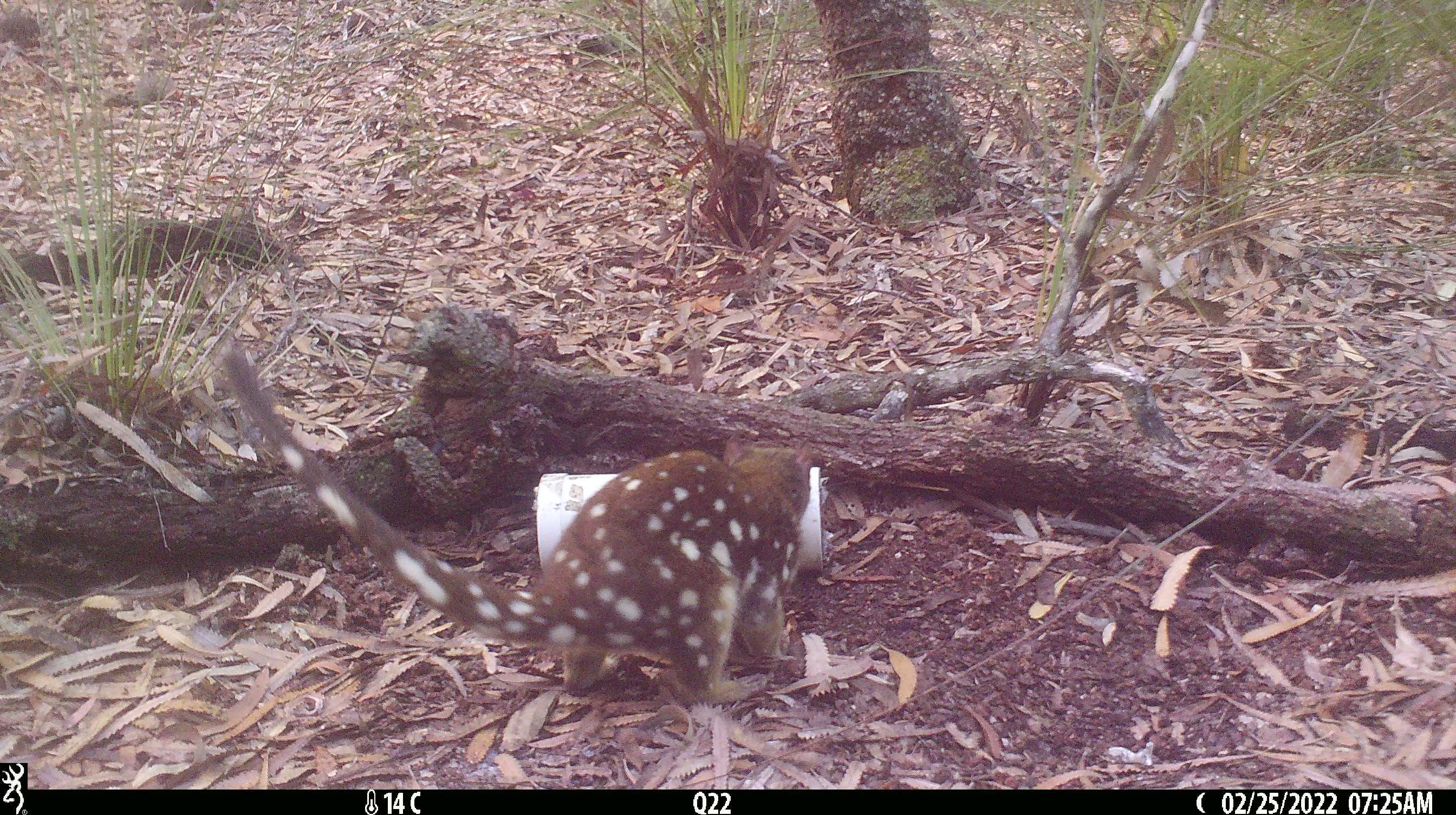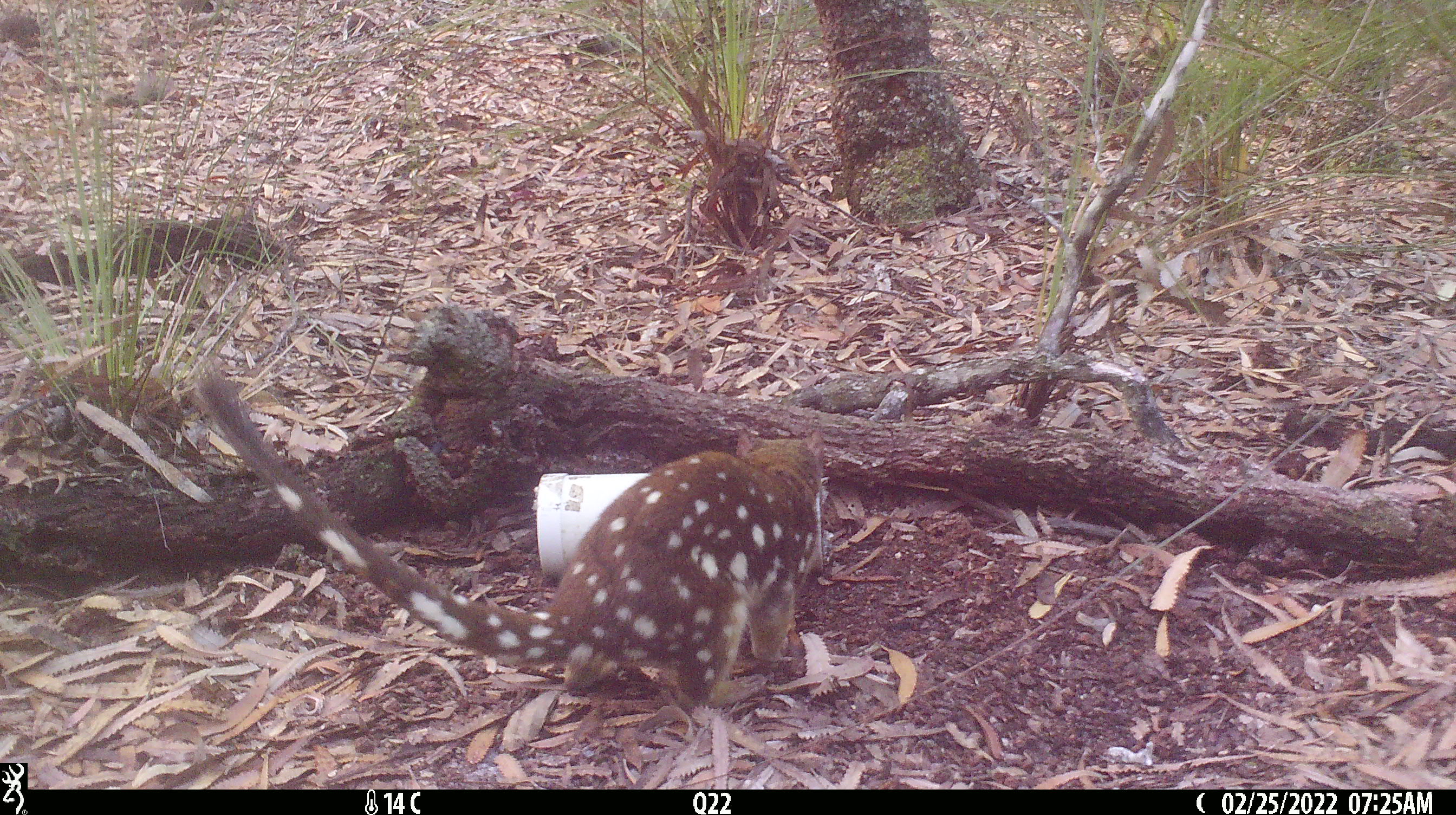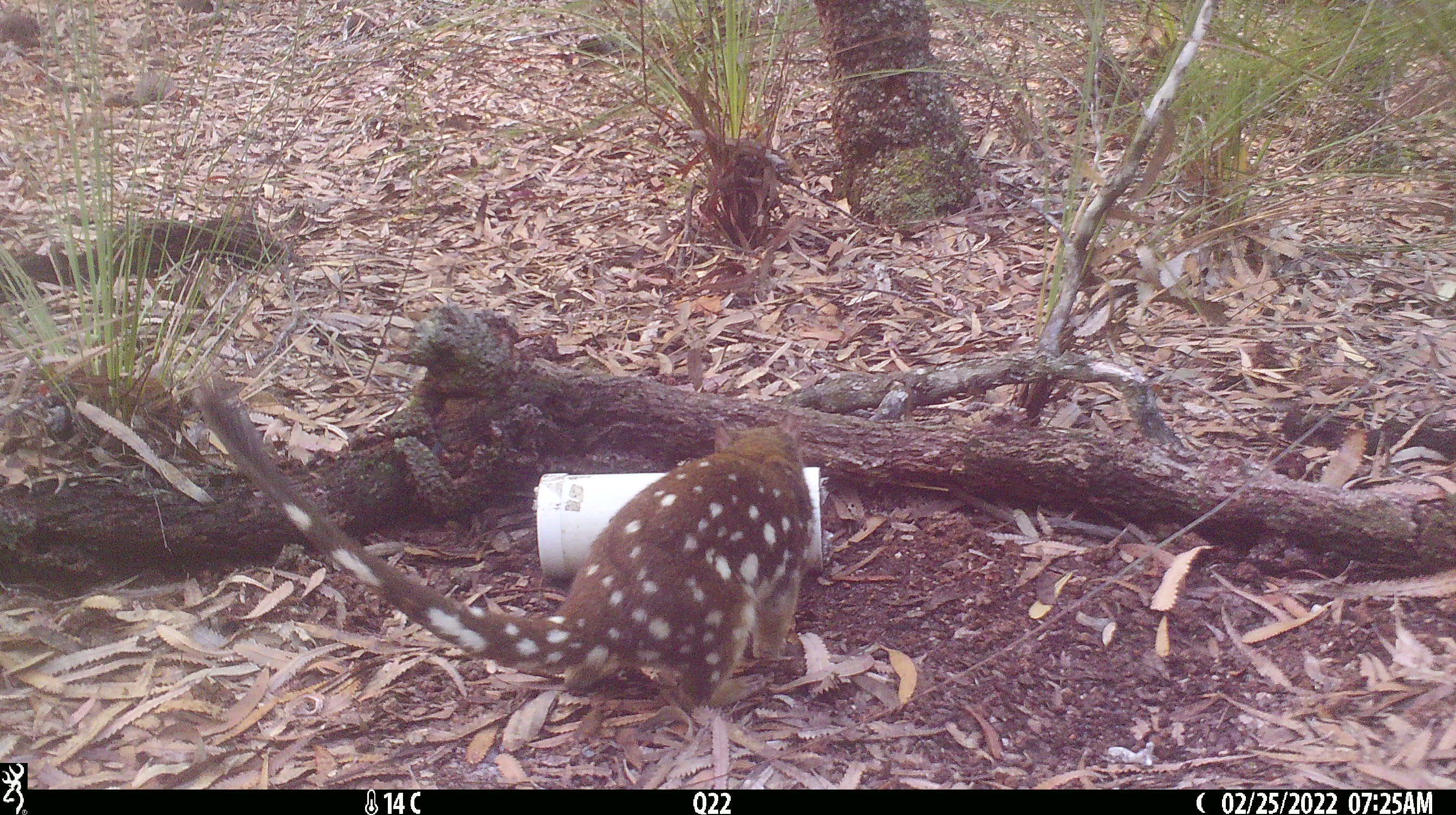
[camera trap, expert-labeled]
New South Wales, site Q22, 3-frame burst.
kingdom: Animalia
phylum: Chordata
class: Mammalia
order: Dasyuromorphia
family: Dasyuridae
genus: Dasyurus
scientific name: Dasyurus maculatus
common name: spotted-tailed quoll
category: quoll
Quoll (spotted-tailed quoll) (Dasyurus maculatus).